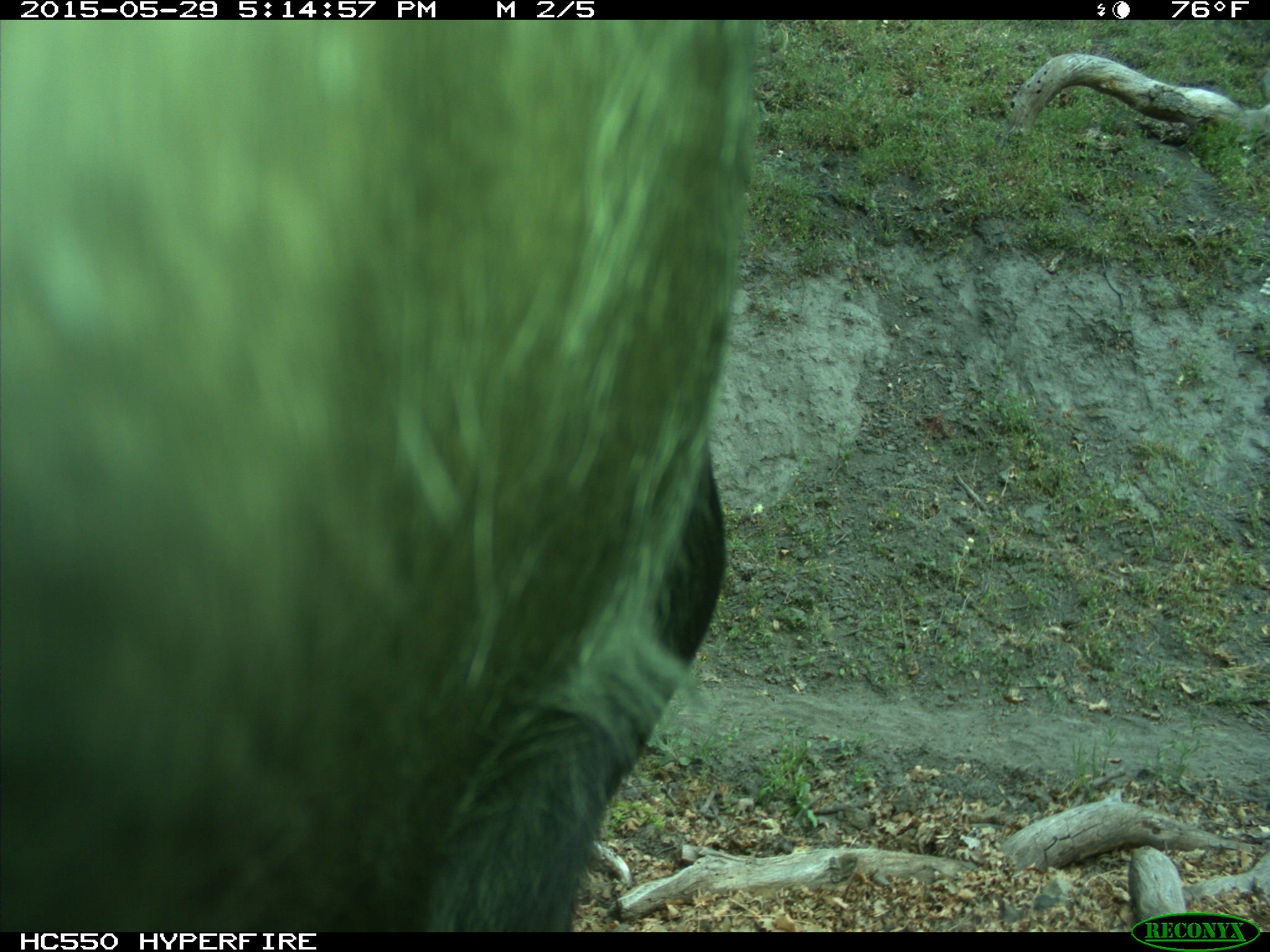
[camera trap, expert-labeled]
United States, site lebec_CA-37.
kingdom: Animalia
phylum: Chordata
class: Mammalia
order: Artiodactyla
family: Bovidae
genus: Bos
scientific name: Bos taurus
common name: domestic cow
Bos taurus (domestic cow).